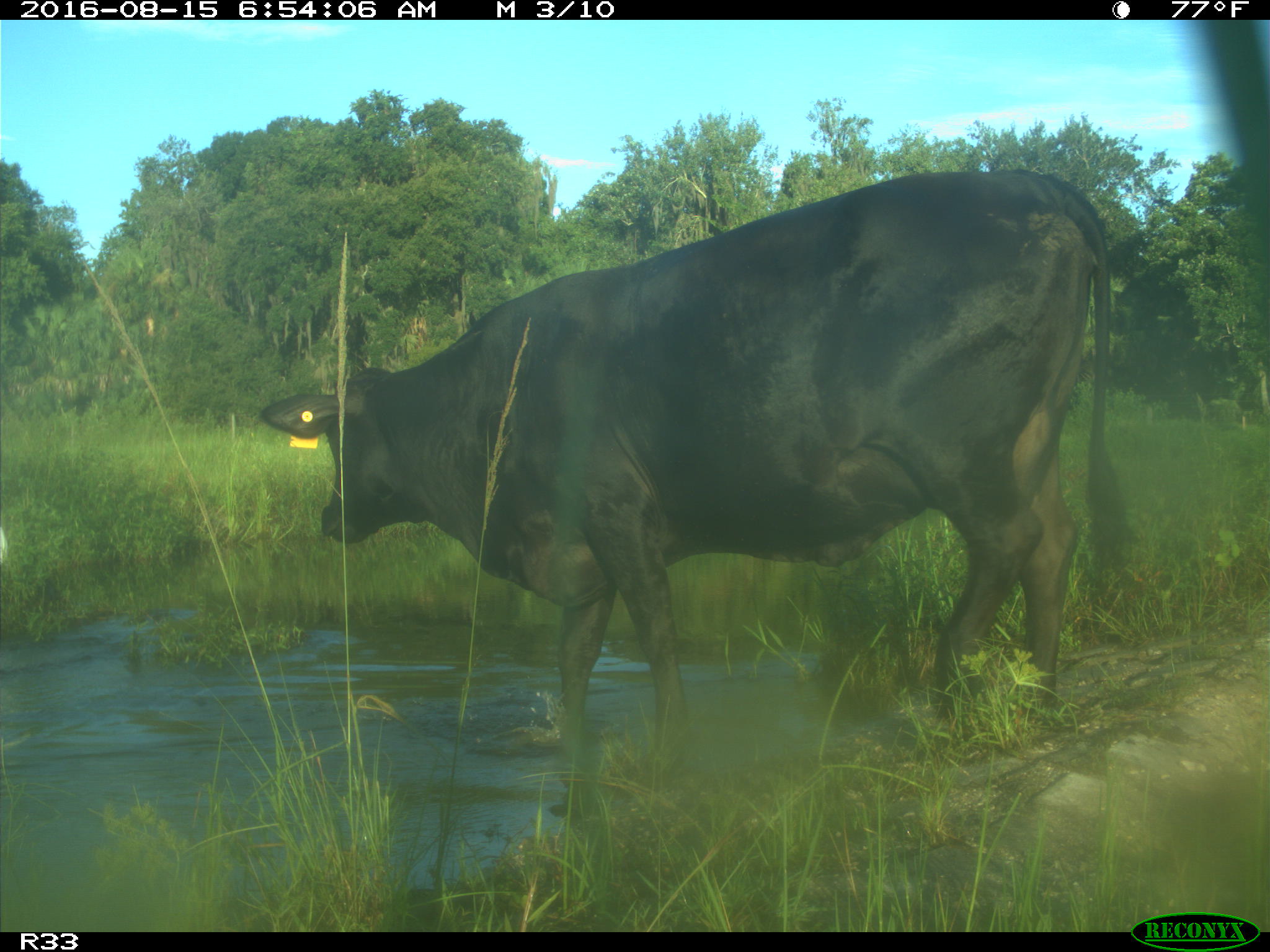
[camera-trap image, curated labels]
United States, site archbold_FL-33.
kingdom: Animalia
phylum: Chordata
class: Mammalia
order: Artiodactyla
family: Bovidae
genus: Bos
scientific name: Bos taurus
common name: domestic cow